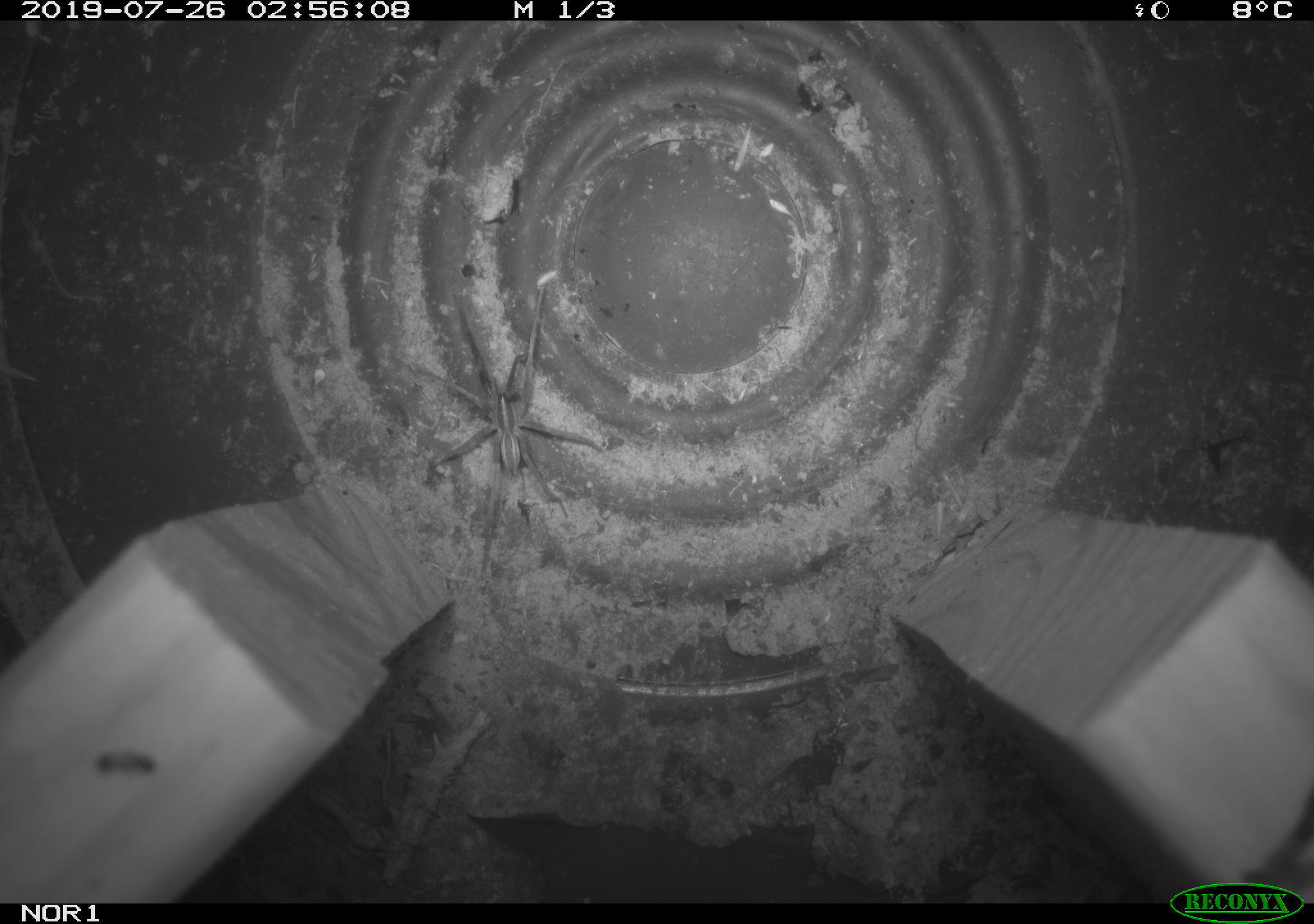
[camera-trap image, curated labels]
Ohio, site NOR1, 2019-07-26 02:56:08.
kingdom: Animalia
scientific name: Animalia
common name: animal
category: invertebrate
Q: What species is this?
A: Invertebrate (animal) (Animalia).